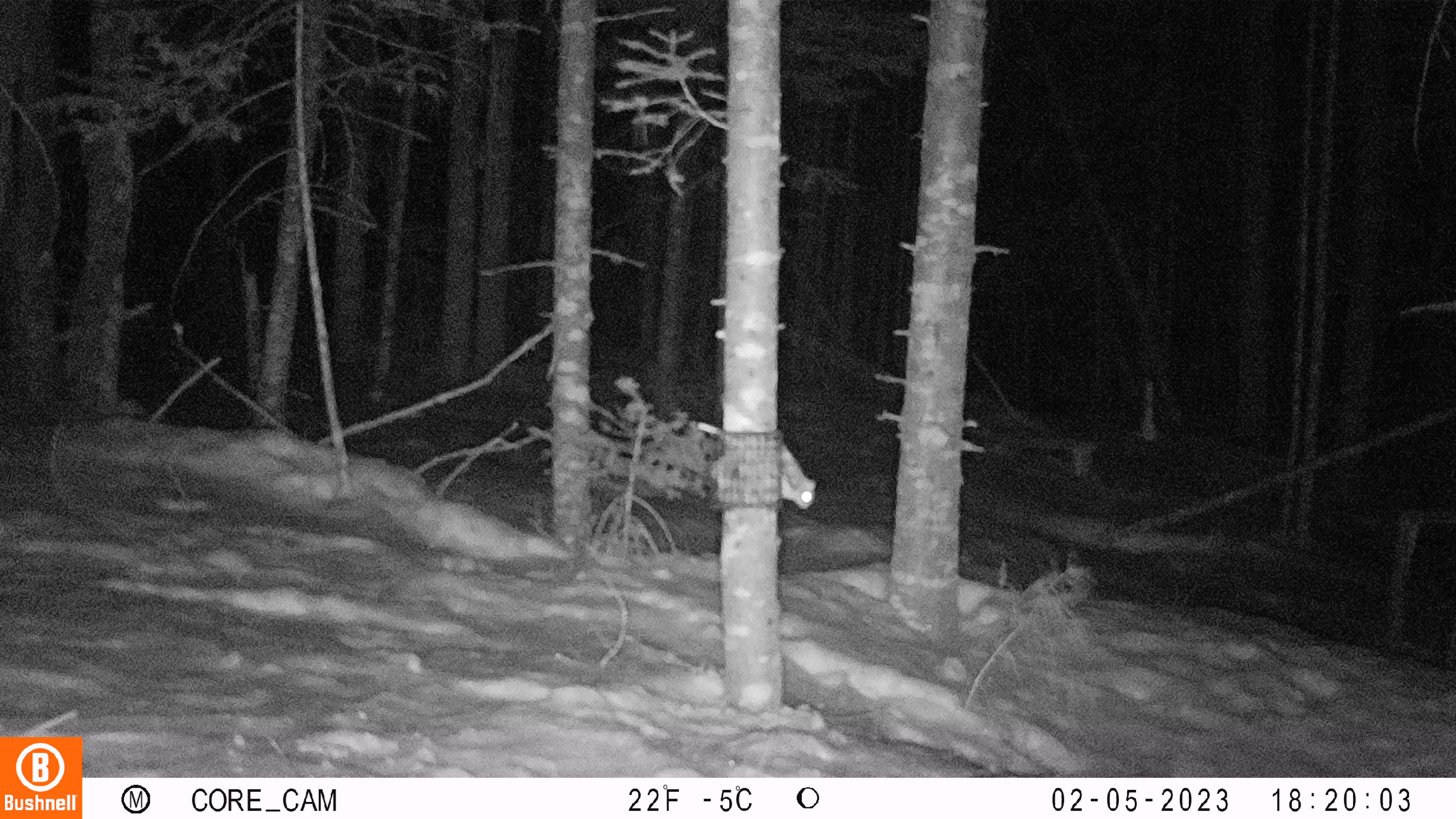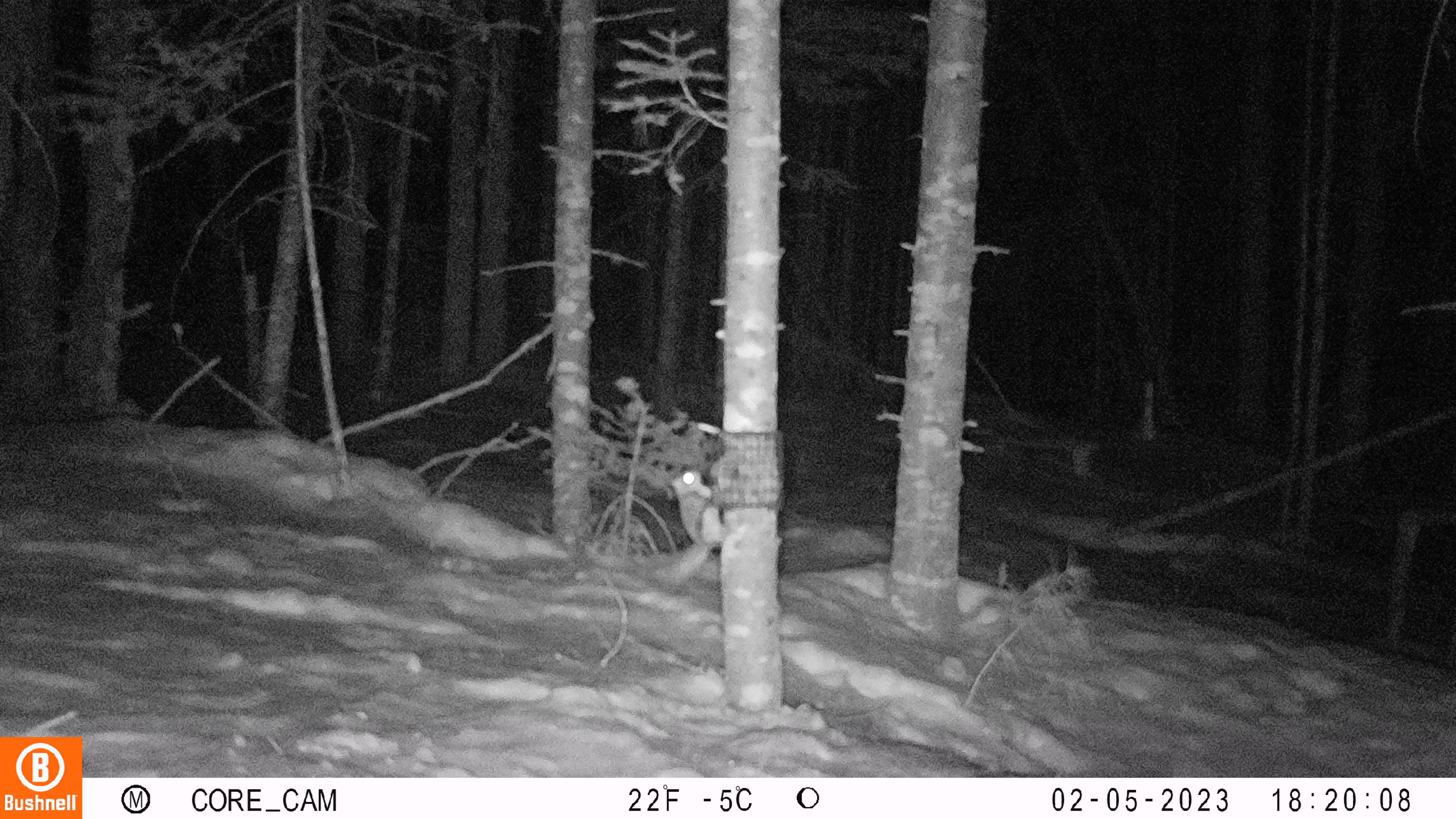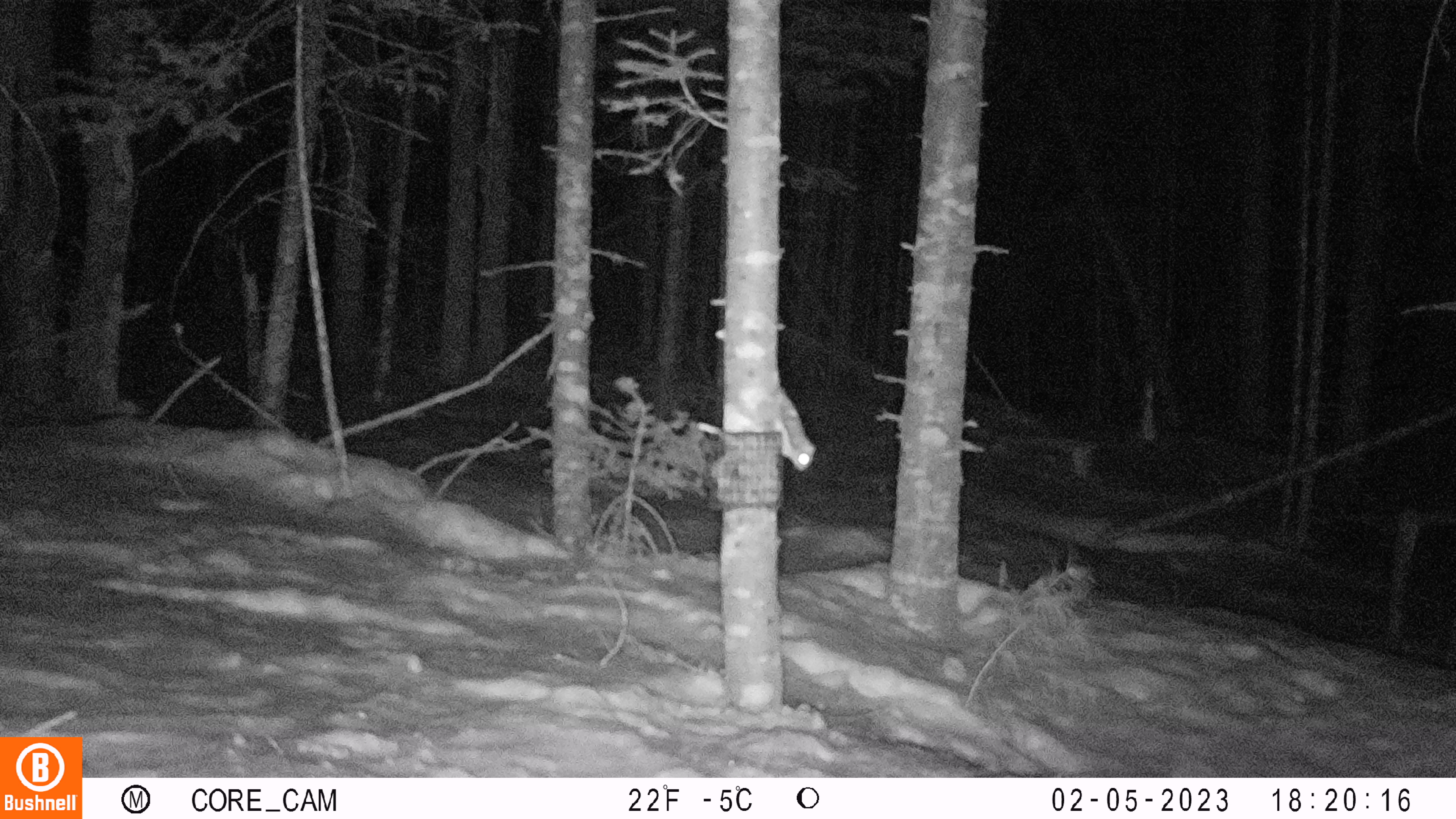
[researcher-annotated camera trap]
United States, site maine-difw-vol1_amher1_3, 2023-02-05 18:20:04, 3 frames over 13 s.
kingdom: Animalia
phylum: Chordata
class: Mammalia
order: Rodentia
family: Sciuridae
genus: Glaucomys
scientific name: Glaucomys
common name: flying squirrel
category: flying squirrel sp.